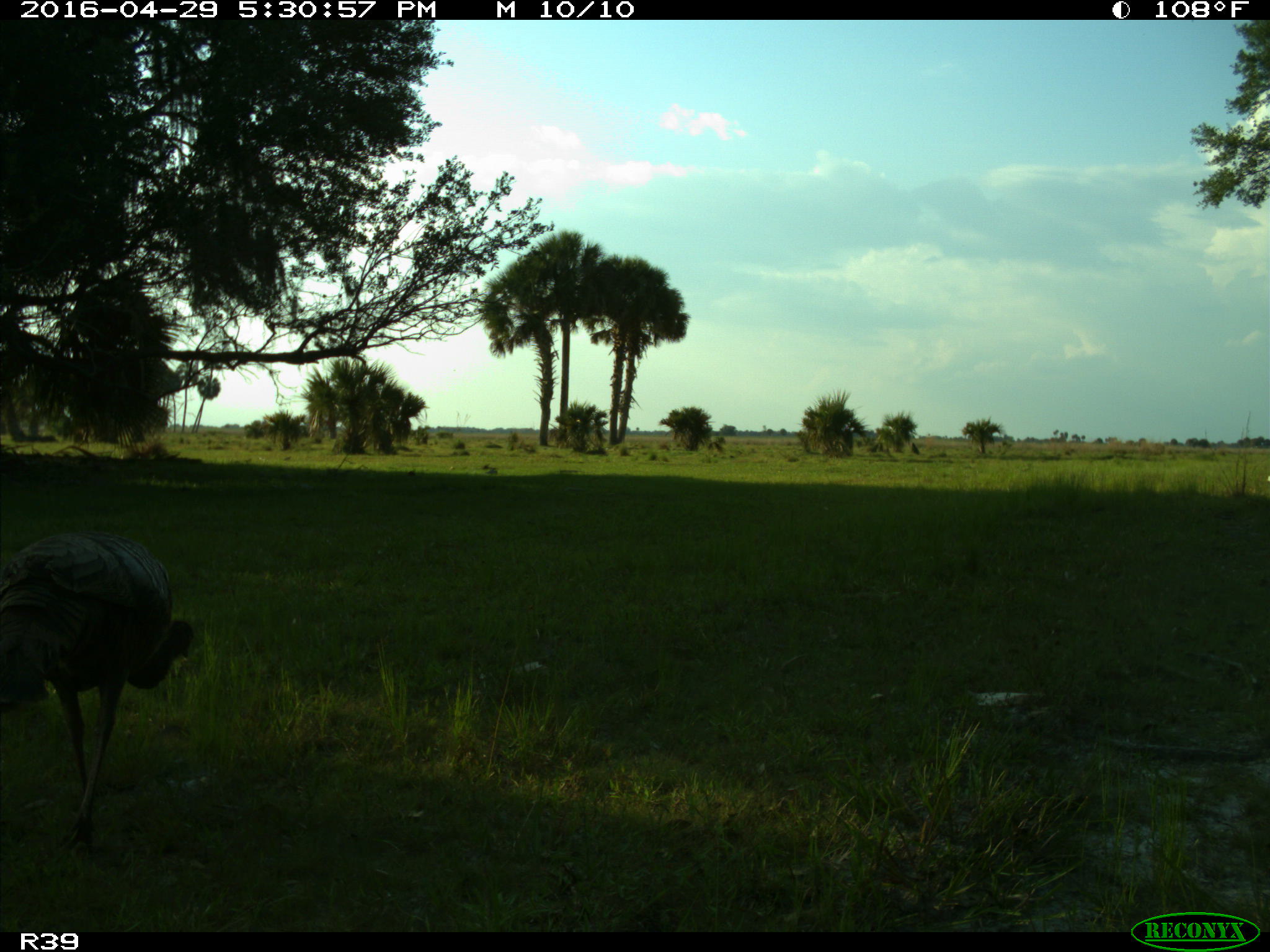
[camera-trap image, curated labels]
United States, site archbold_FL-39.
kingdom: Animalia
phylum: Chordata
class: Aves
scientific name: Aves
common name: birds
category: unidentified bird